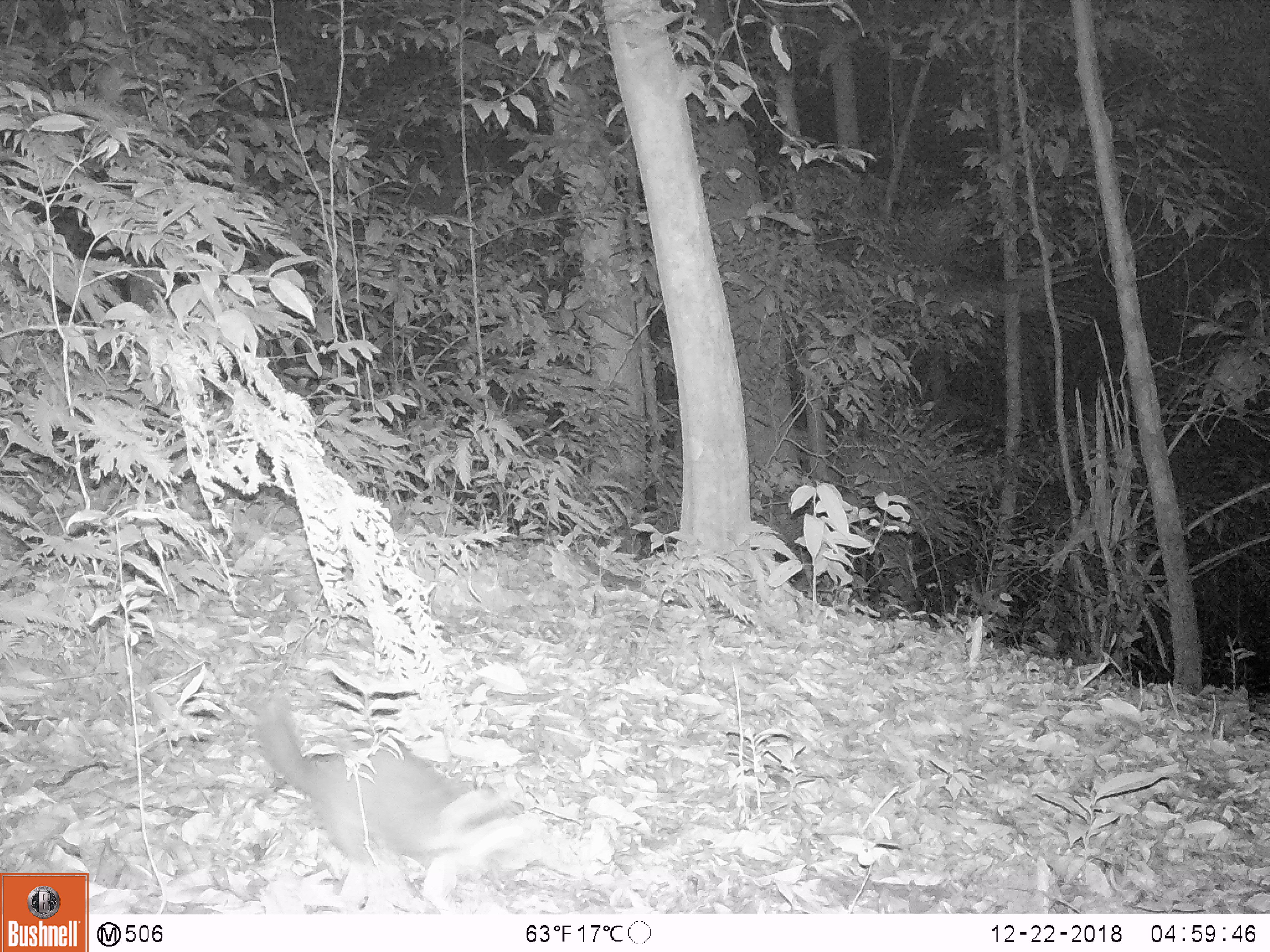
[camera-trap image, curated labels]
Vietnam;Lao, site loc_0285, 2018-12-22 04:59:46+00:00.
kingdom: Animalia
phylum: Chordata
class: Mammalia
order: Carnivora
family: Mustelidae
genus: Melogale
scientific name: Melogale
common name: ferret badger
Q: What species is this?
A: Ferret badger (Melogale).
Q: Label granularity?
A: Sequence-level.